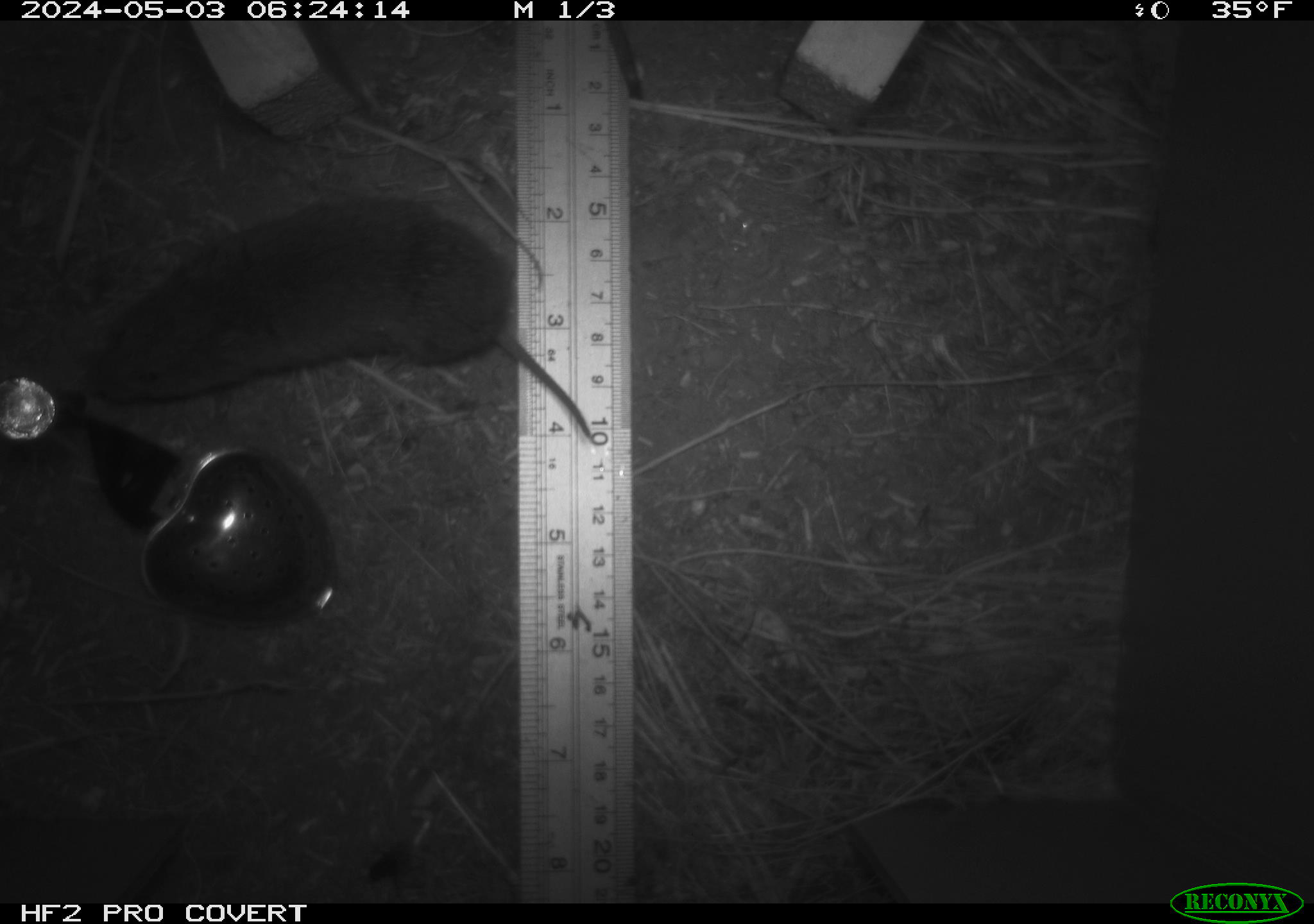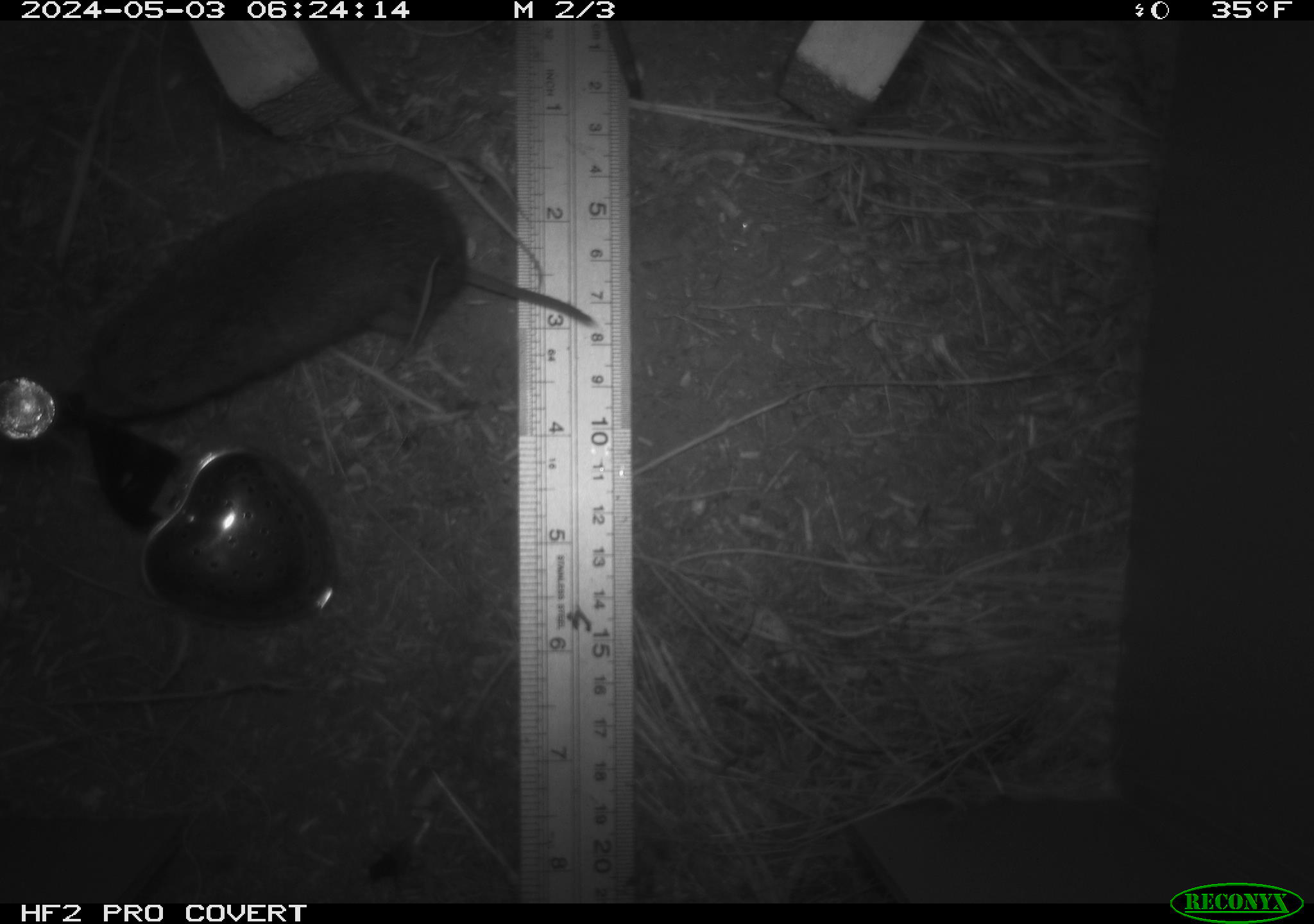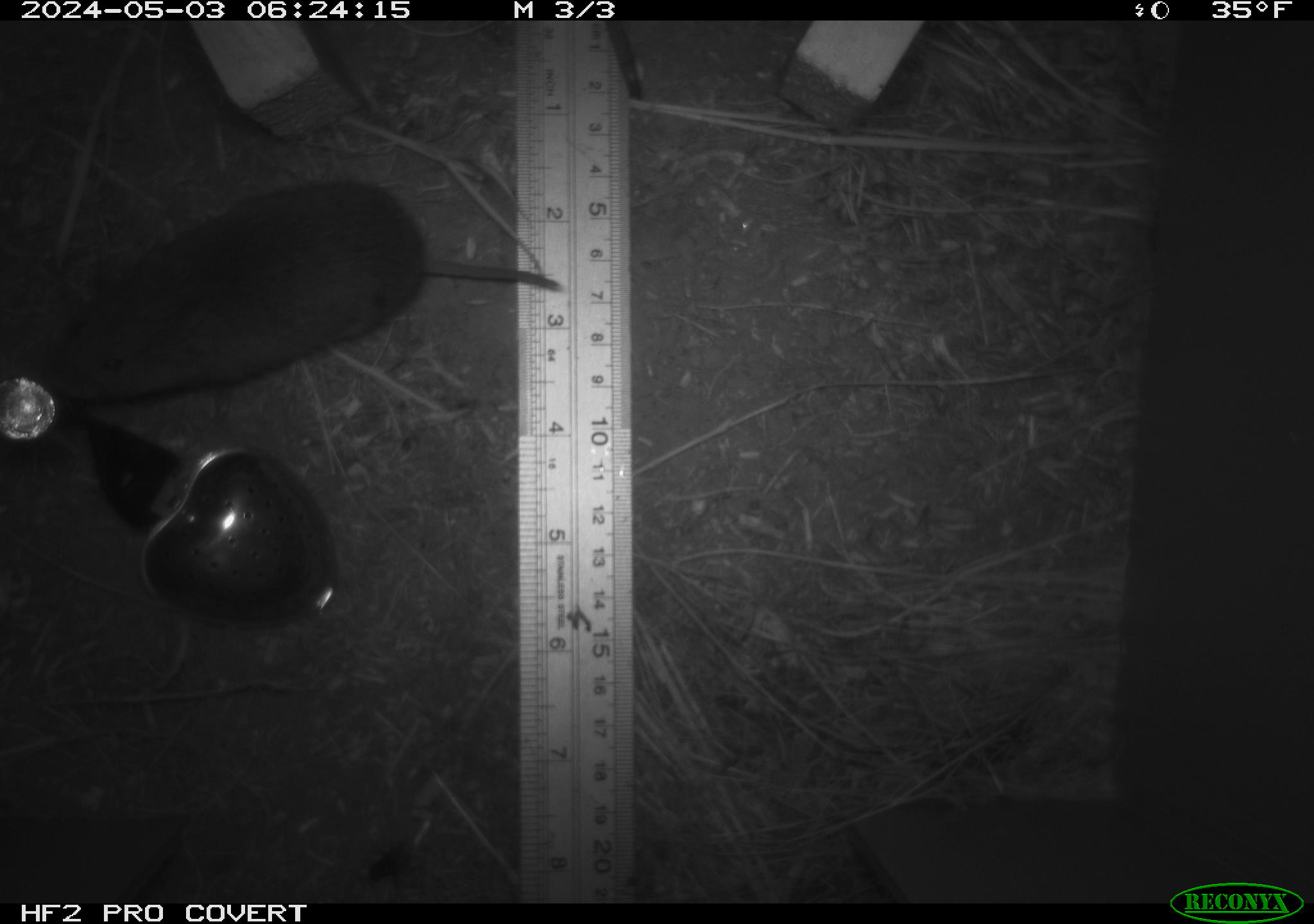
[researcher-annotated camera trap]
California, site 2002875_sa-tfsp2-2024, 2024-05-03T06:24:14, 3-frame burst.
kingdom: Animalia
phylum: Chordata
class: Mammalia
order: Rodentia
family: Cricetidae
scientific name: Arvicolinae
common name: voles, lemmings, and muskrats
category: arvicolinae subfamily